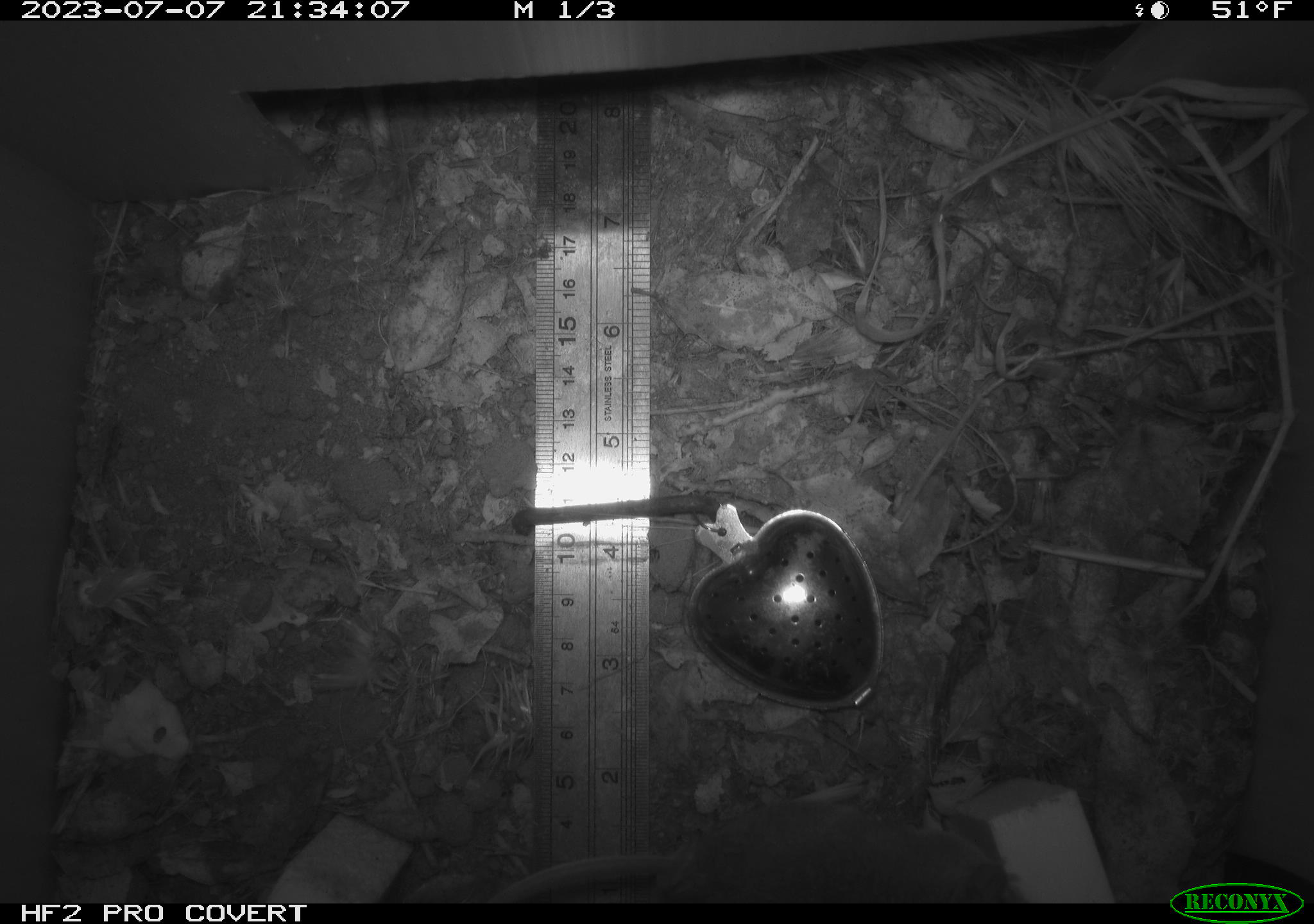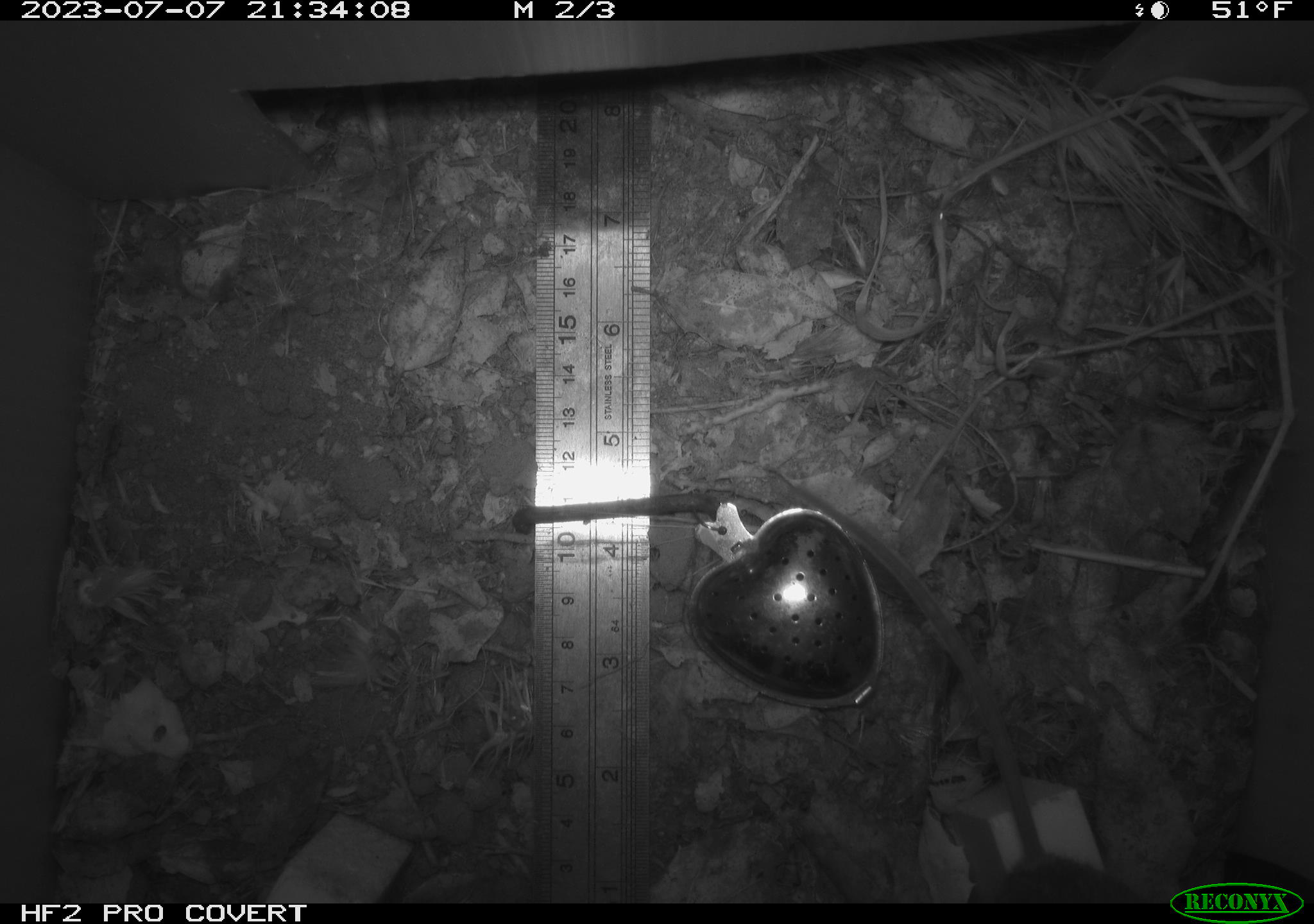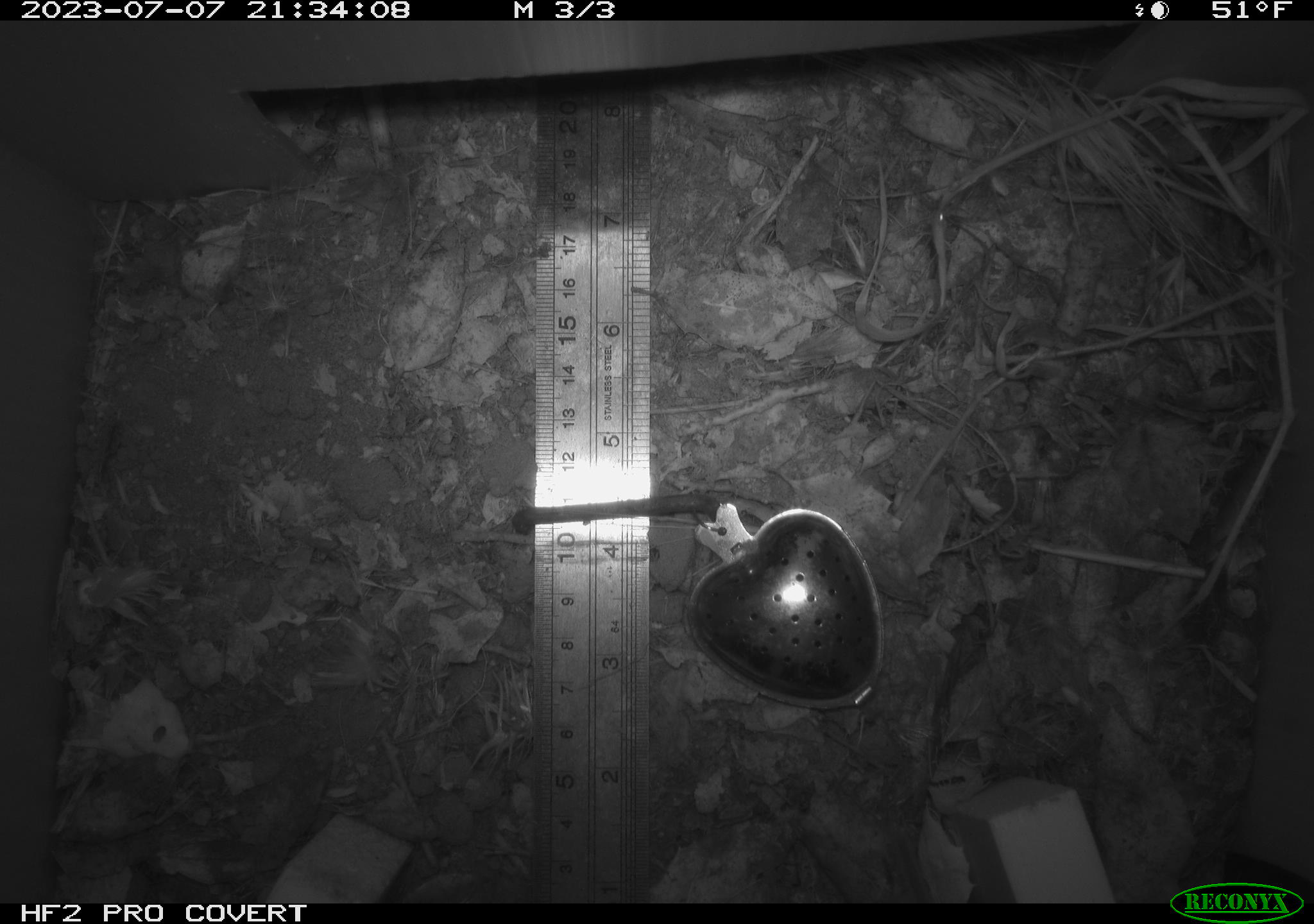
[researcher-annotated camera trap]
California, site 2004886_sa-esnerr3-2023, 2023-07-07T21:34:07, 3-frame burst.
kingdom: Animalia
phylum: Chordata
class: Mammalia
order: Rodentia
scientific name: Rodentia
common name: mouse species